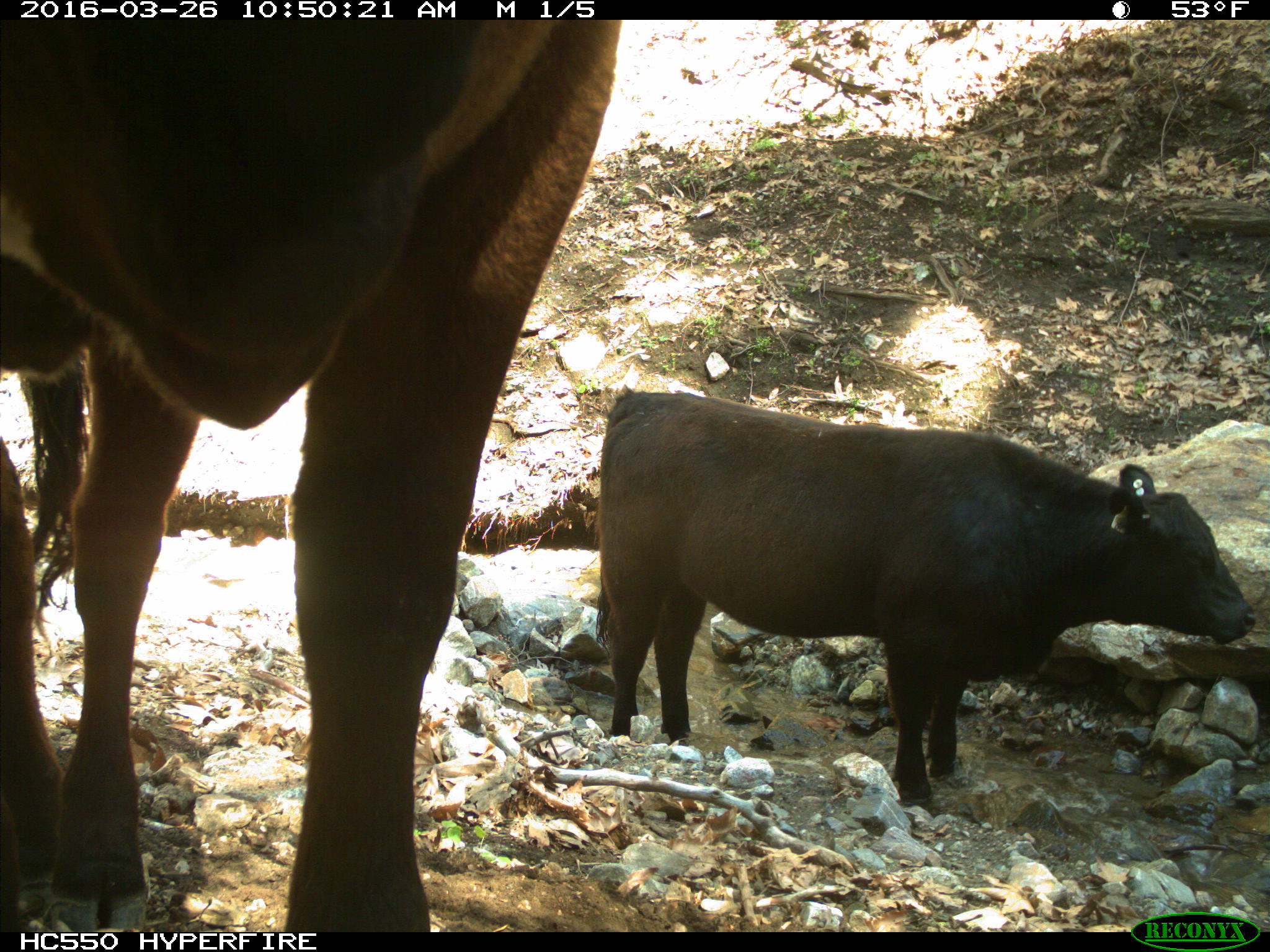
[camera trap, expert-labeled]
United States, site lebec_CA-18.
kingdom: Animalia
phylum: Chordata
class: Mammalia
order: Artiodactyla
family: Bovidae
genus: Bos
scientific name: Bos taurus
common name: domestic cow